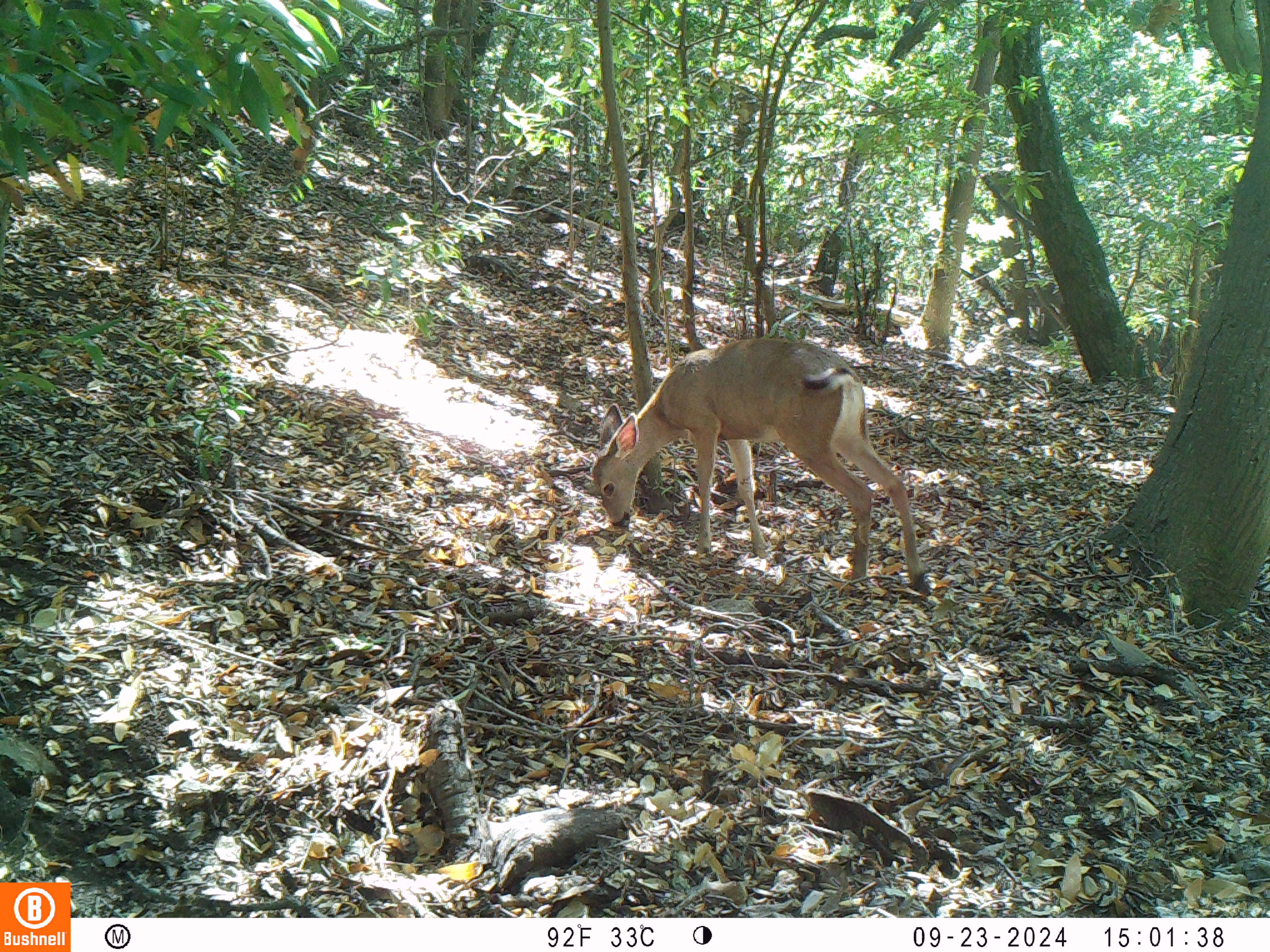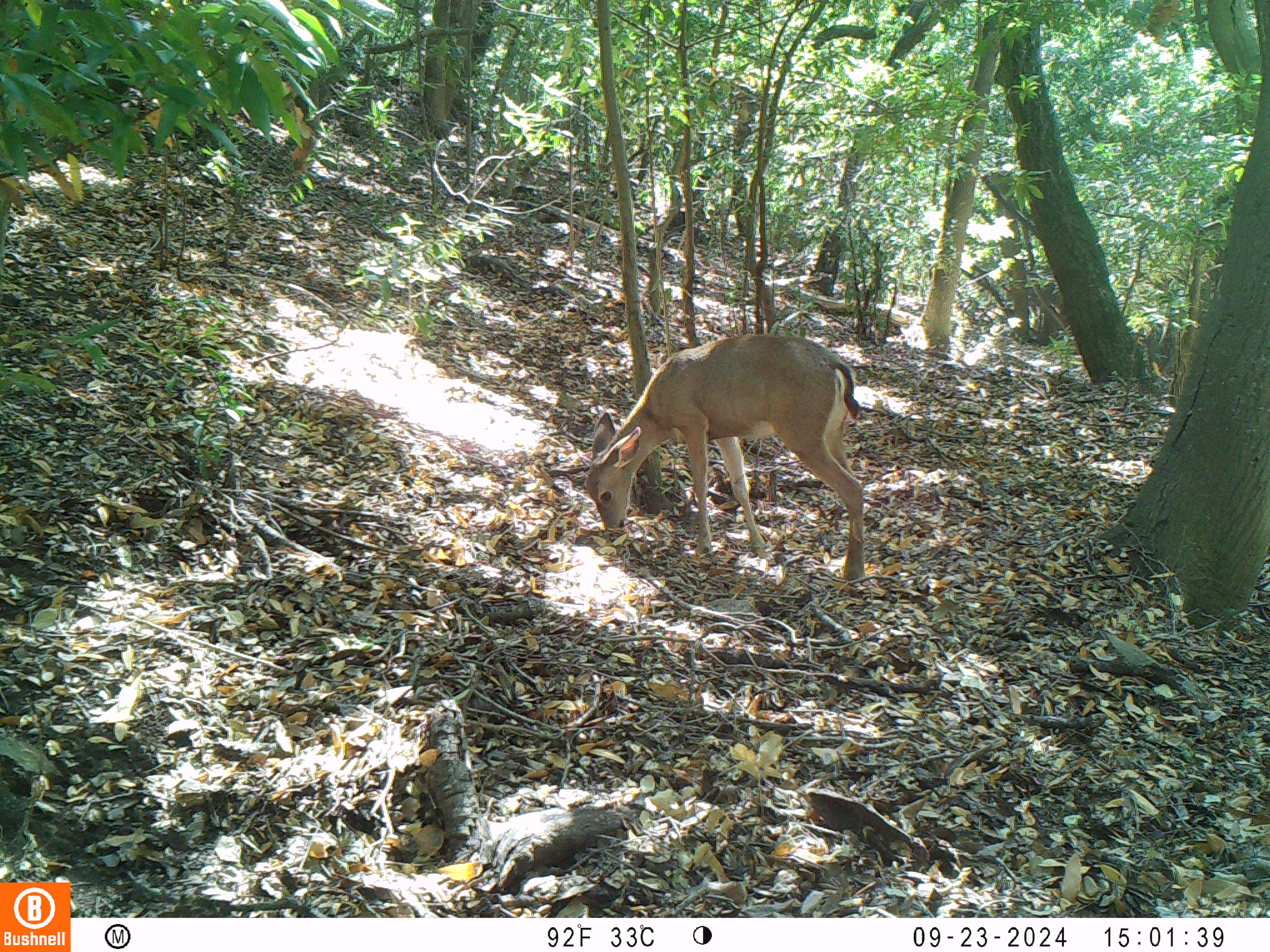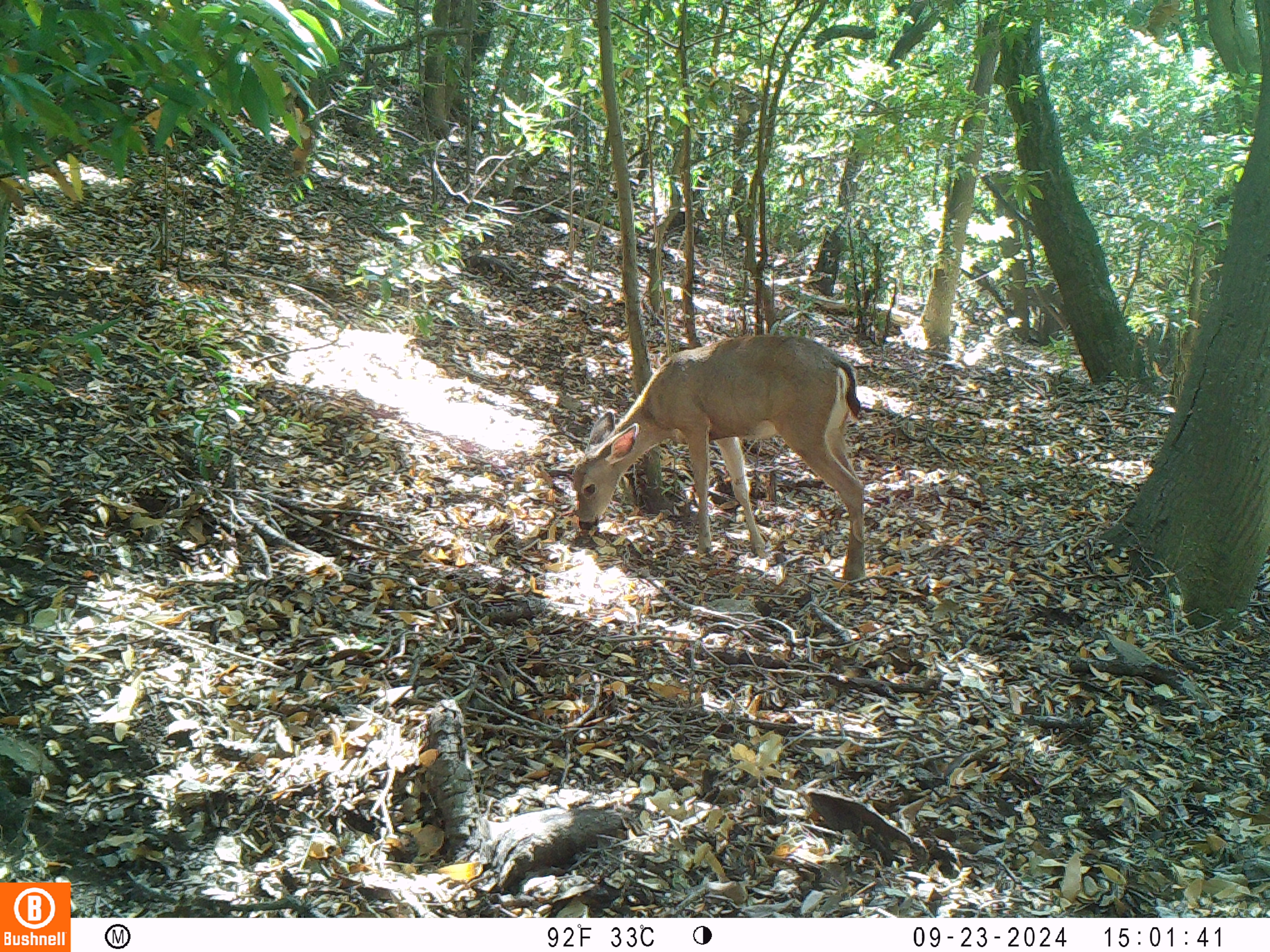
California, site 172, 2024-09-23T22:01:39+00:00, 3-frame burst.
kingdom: Animalia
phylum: Chordata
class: Mammalia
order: Artiodactyla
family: Cervidae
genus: Odocoileus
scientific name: Odocoileus hemionus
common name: mule deer